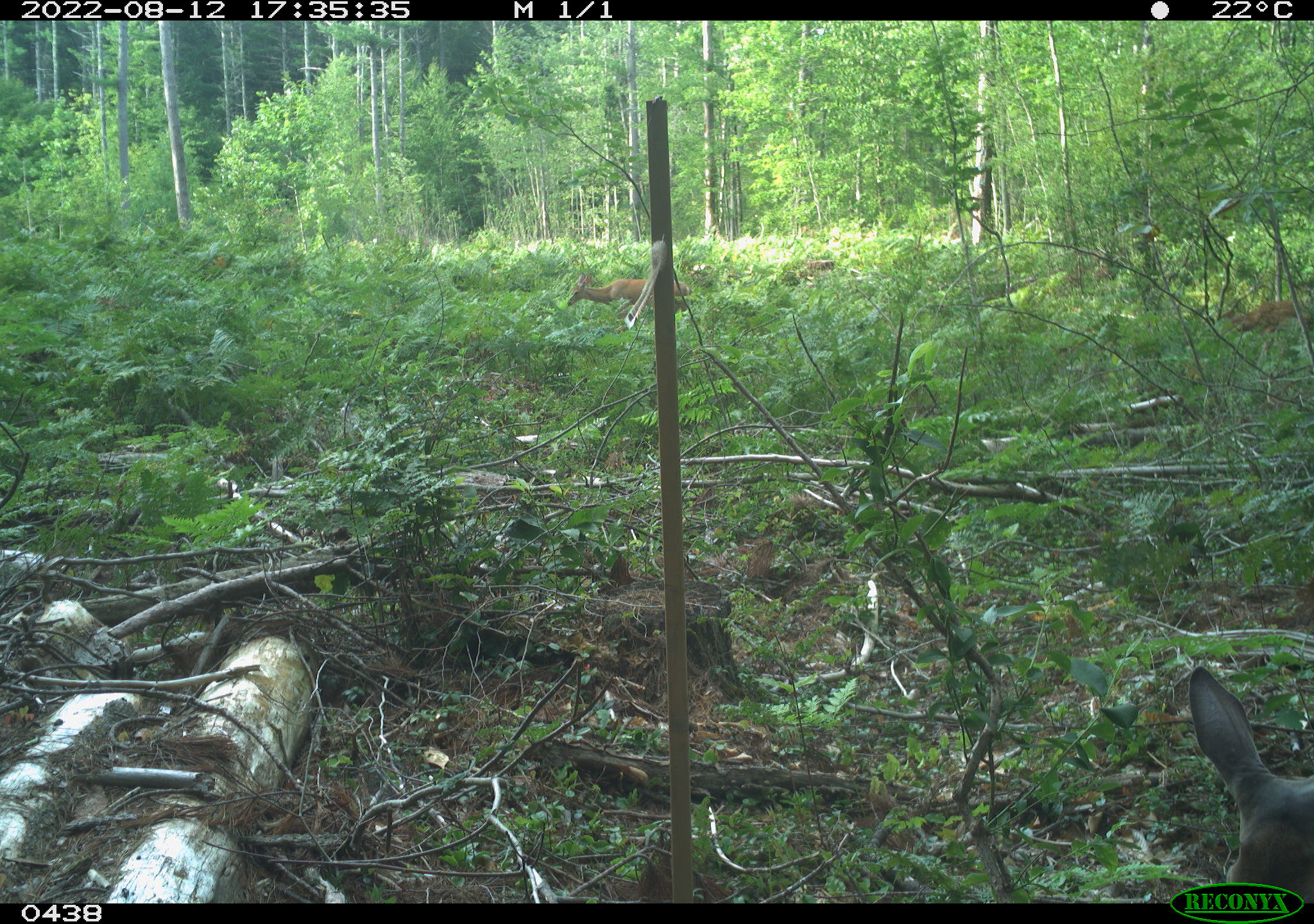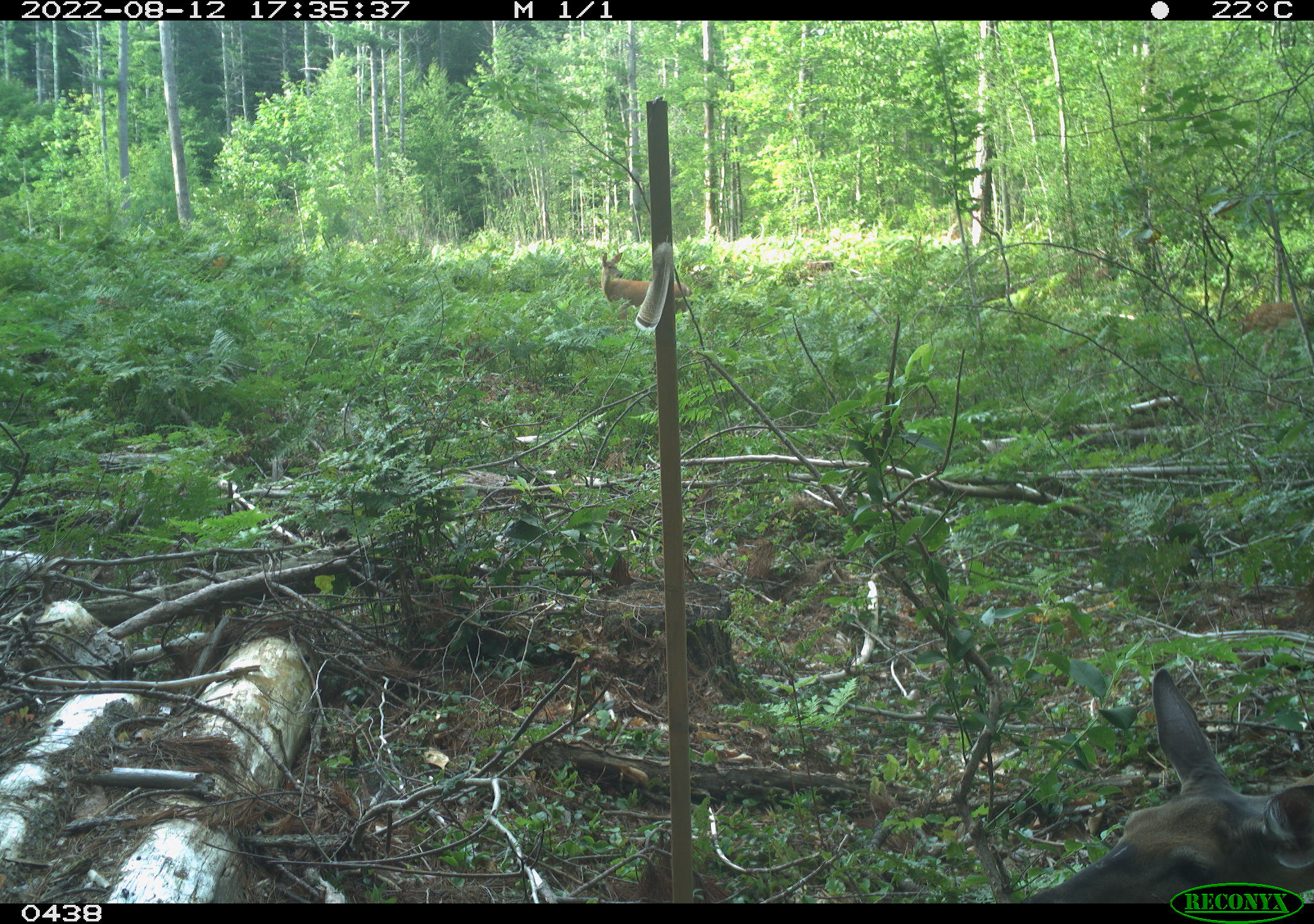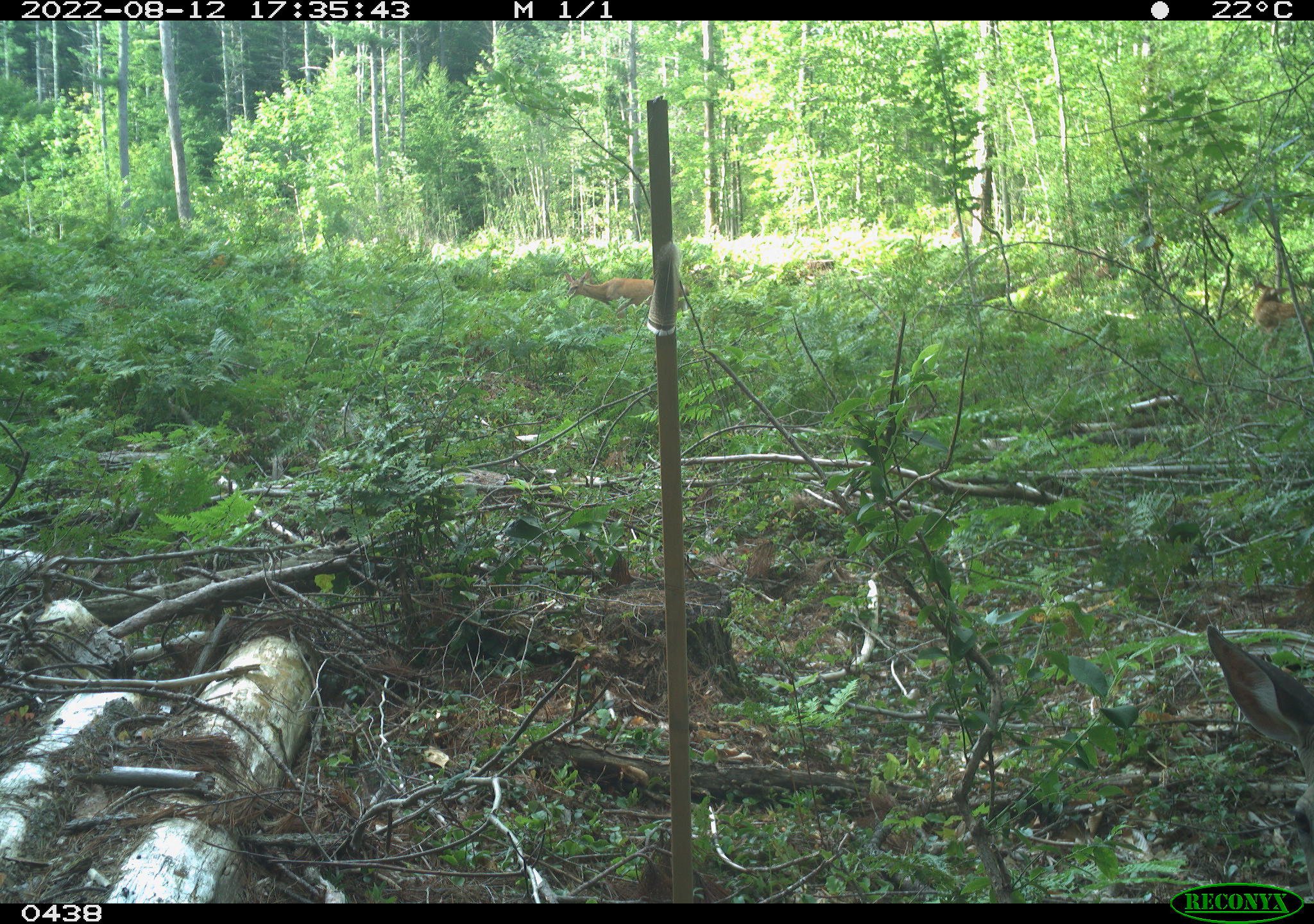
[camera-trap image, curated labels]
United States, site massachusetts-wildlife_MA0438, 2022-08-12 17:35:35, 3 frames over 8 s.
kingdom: Animalia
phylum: Chordata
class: Mammalia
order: Artiodactyla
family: Cervidae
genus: Odocoileus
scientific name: Odocoileus virginianus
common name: white-tailed deer